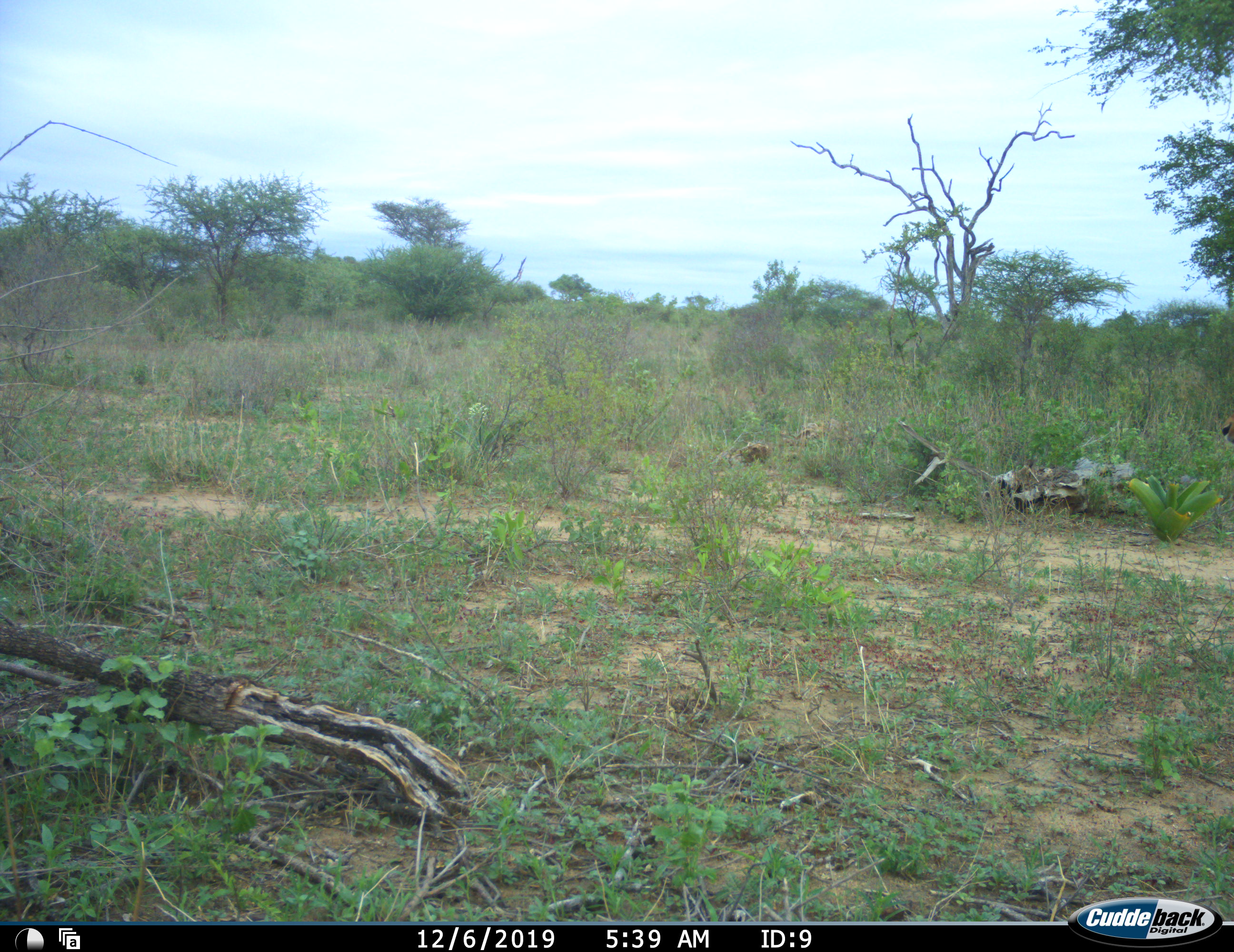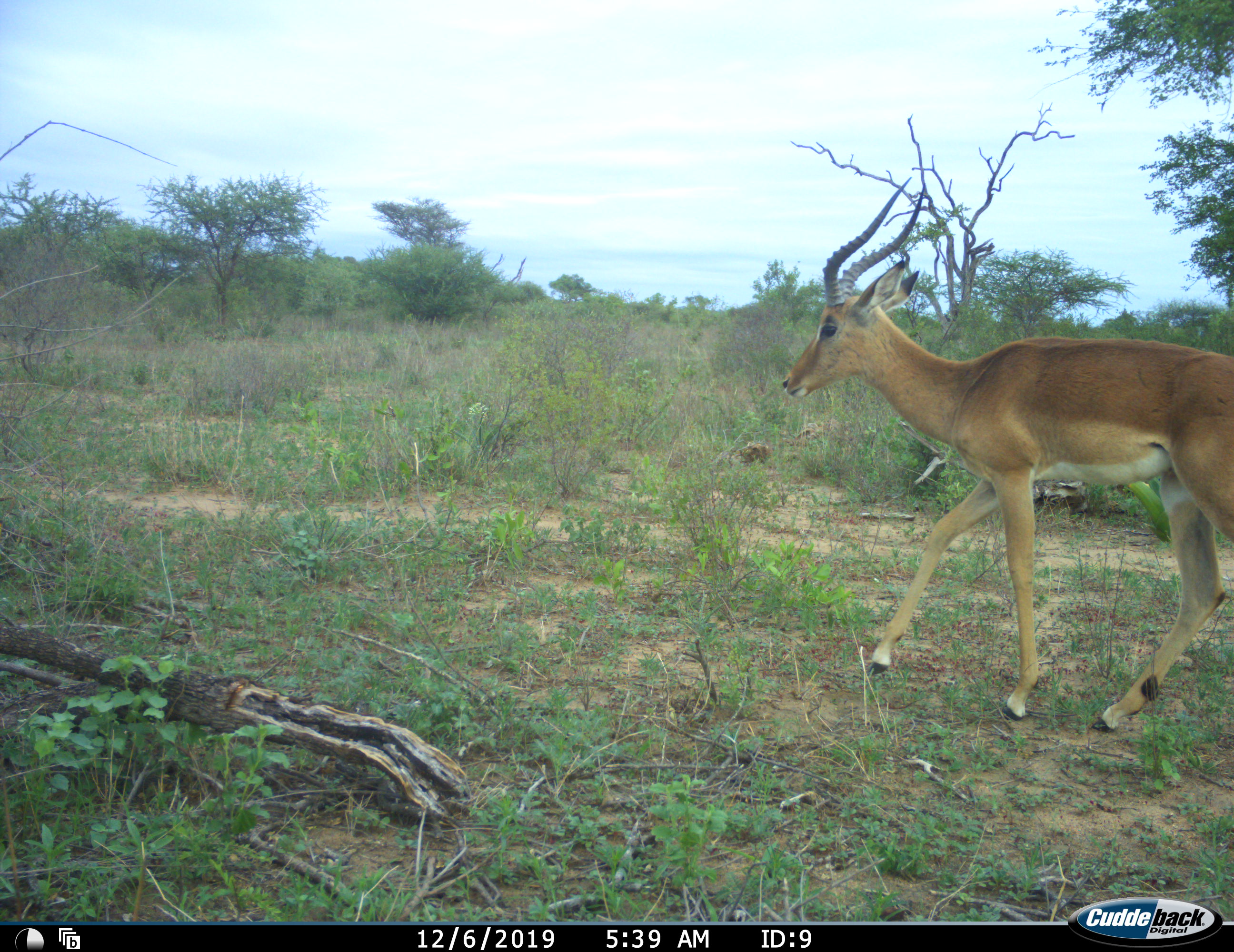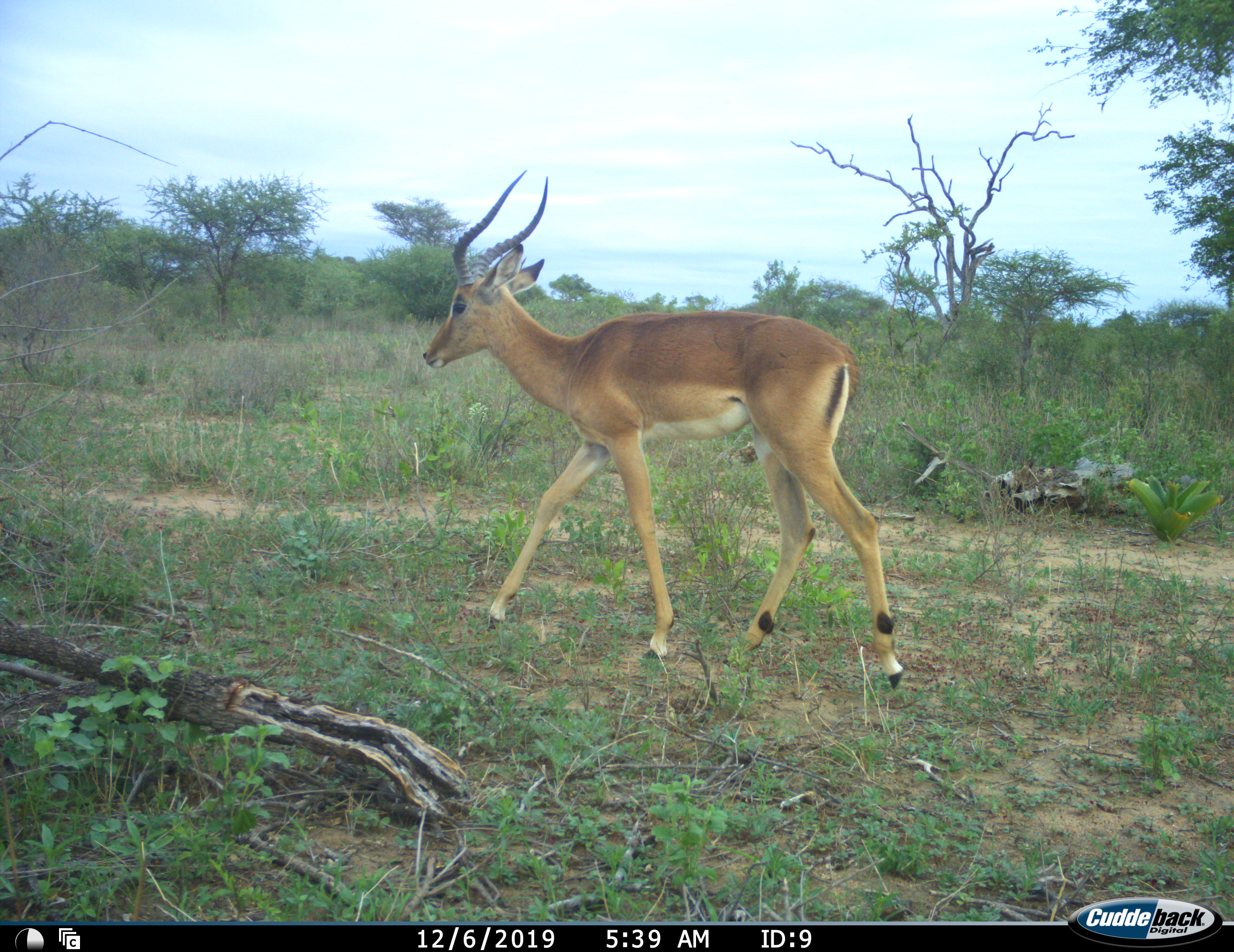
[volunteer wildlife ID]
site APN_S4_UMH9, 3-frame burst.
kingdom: Animalia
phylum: Chordata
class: Mammalia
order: Artiodactyla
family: Bovidae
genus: Aepyceros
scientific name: Aepyceros melampus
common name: impala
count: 1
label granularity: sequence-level